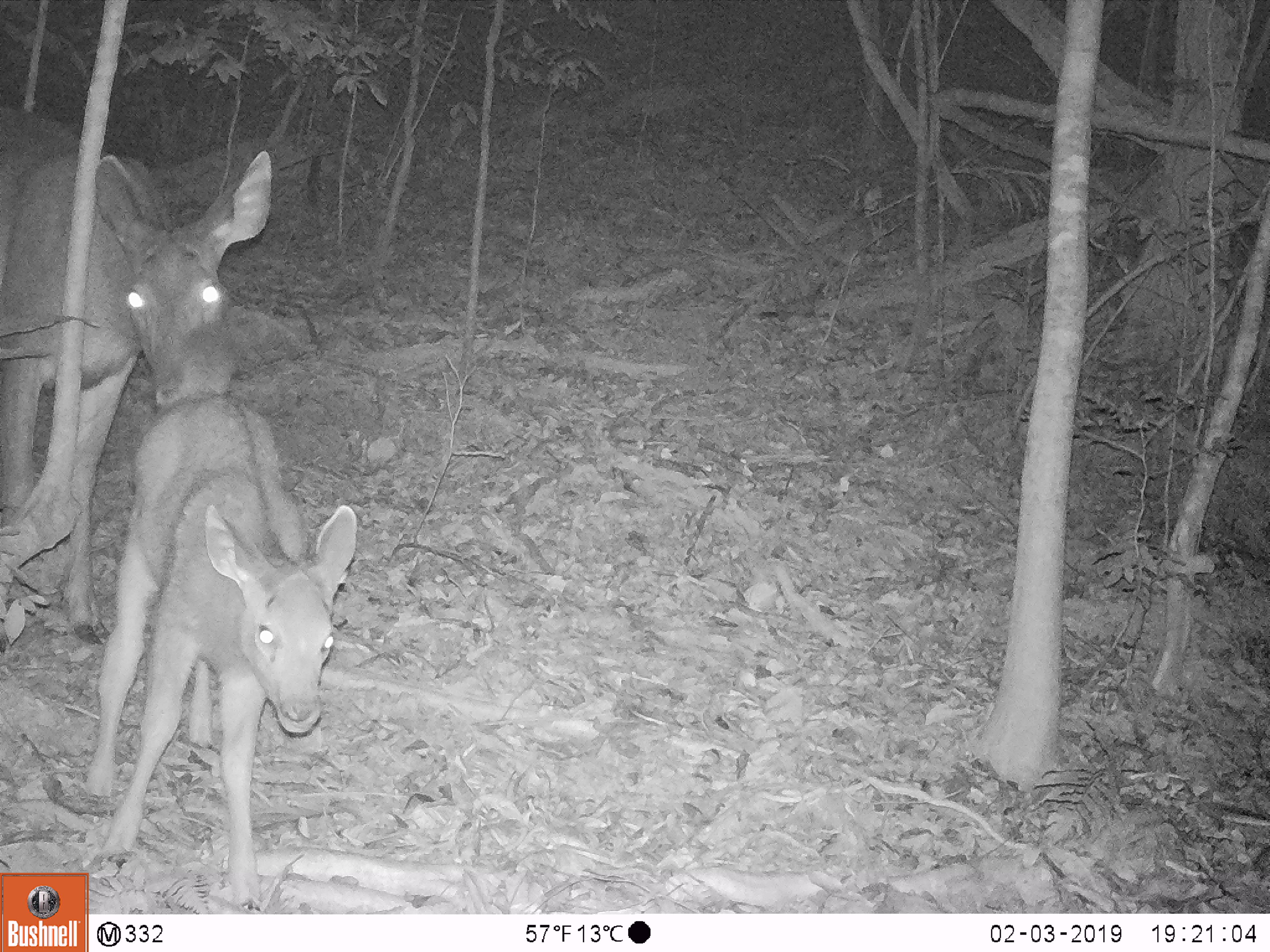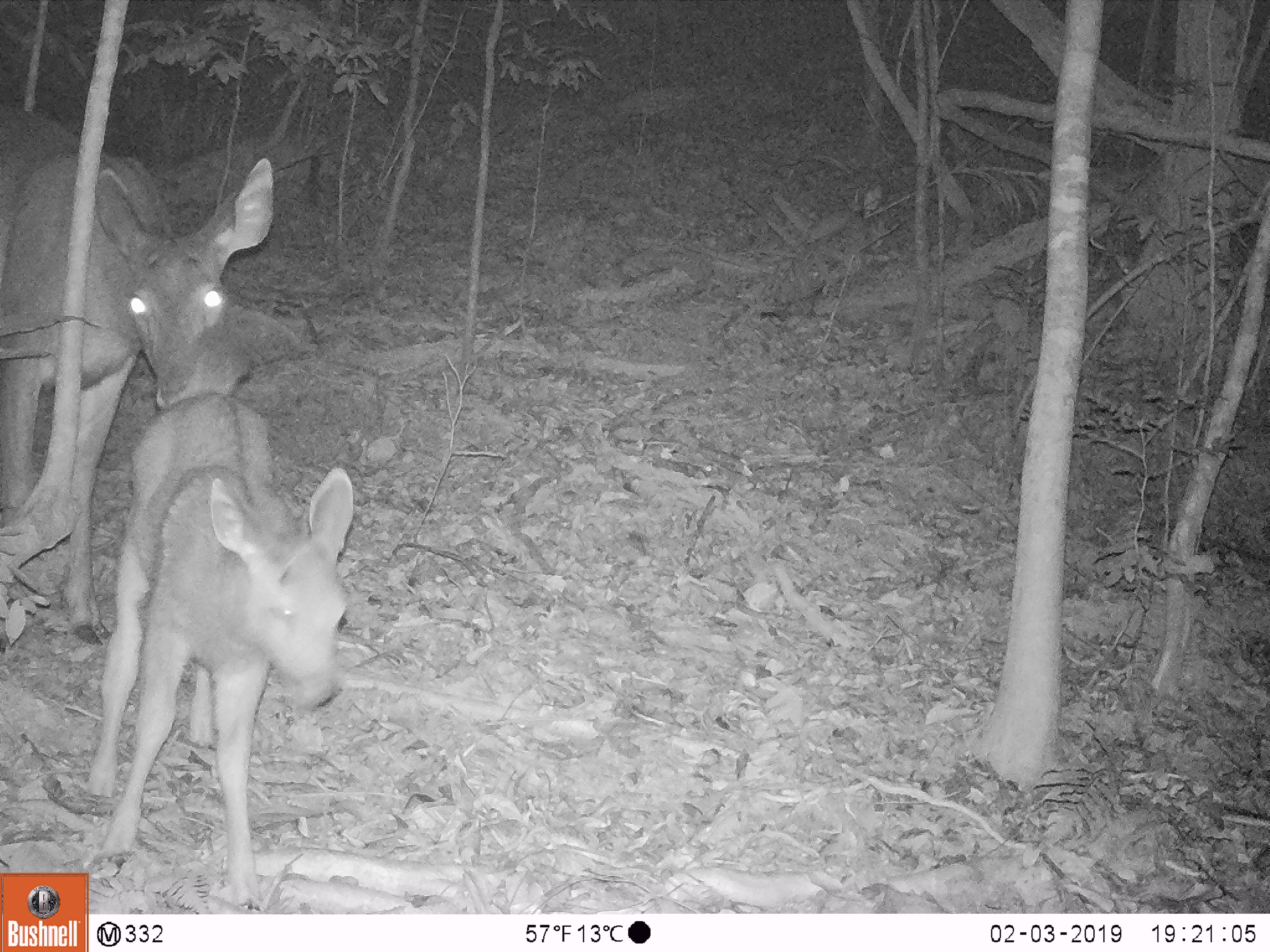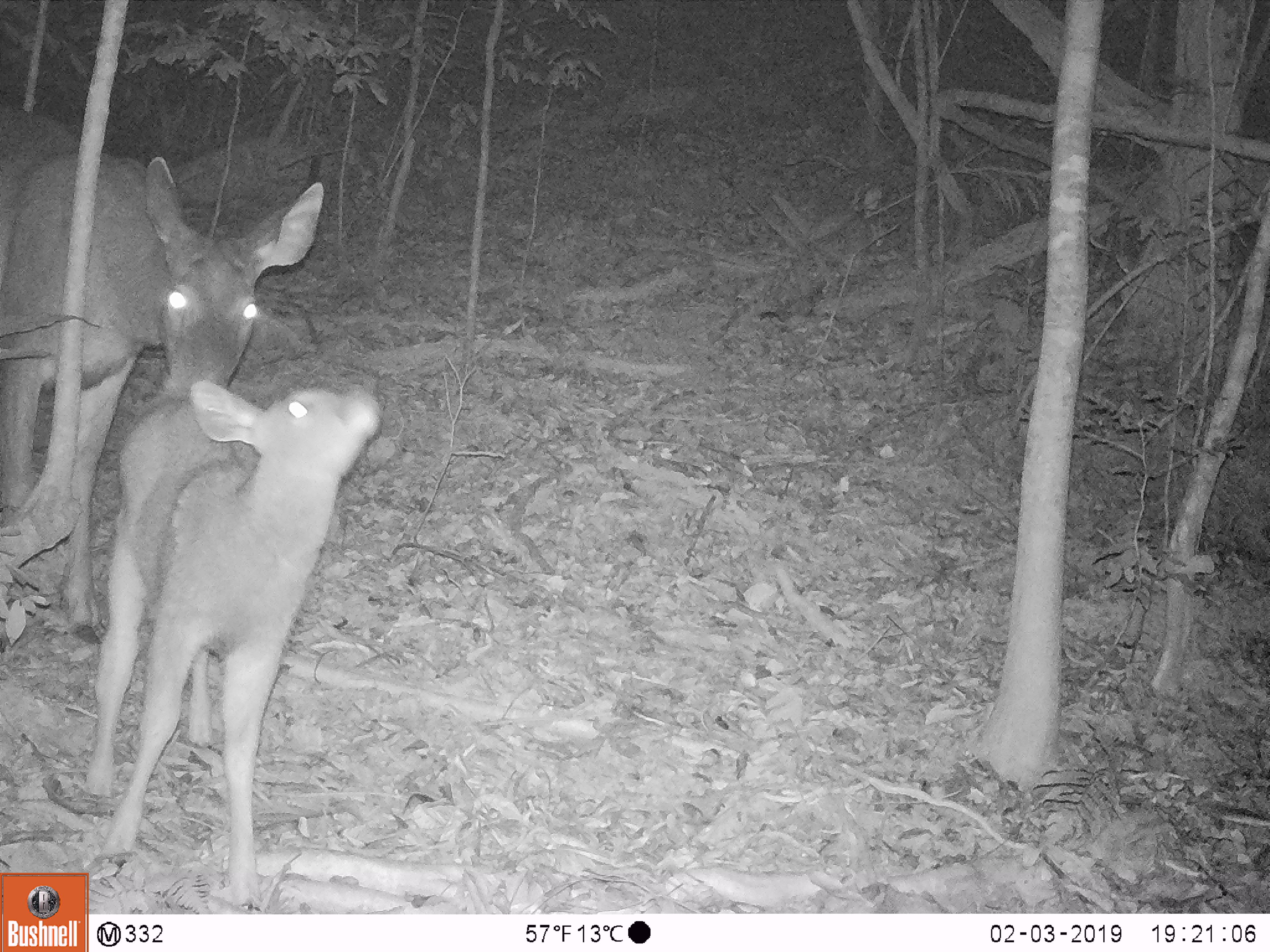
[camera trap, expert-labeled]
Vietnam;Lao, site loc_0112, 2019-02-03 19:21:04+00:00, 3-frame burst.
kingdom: Animalia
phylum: Chordata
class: Mammalia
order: Artiodactyla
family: Cervidae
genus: Rusa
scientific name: Rusa unicolor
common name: sambar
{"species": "sambar (Rusa unicolor)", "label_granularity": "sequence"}